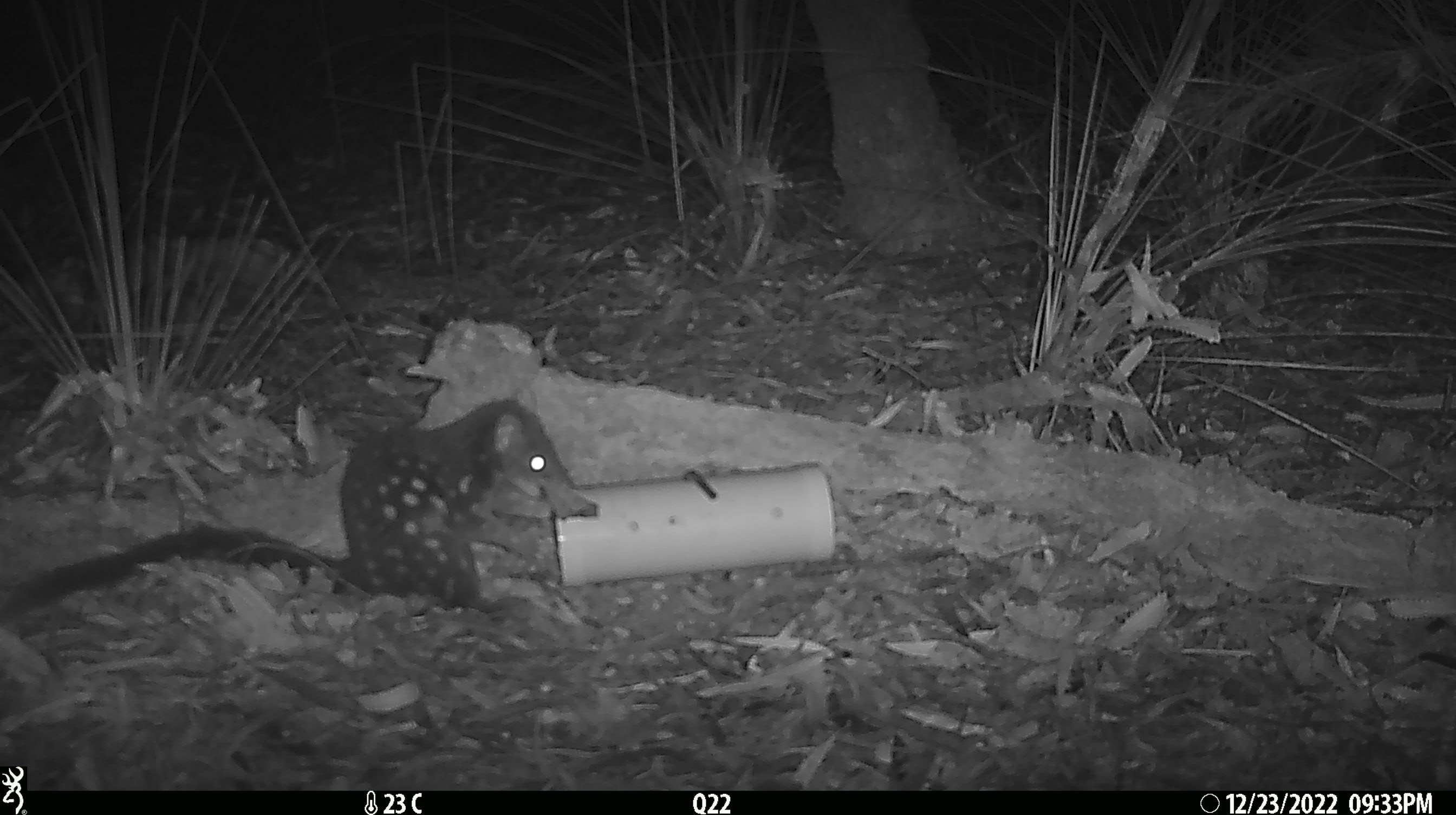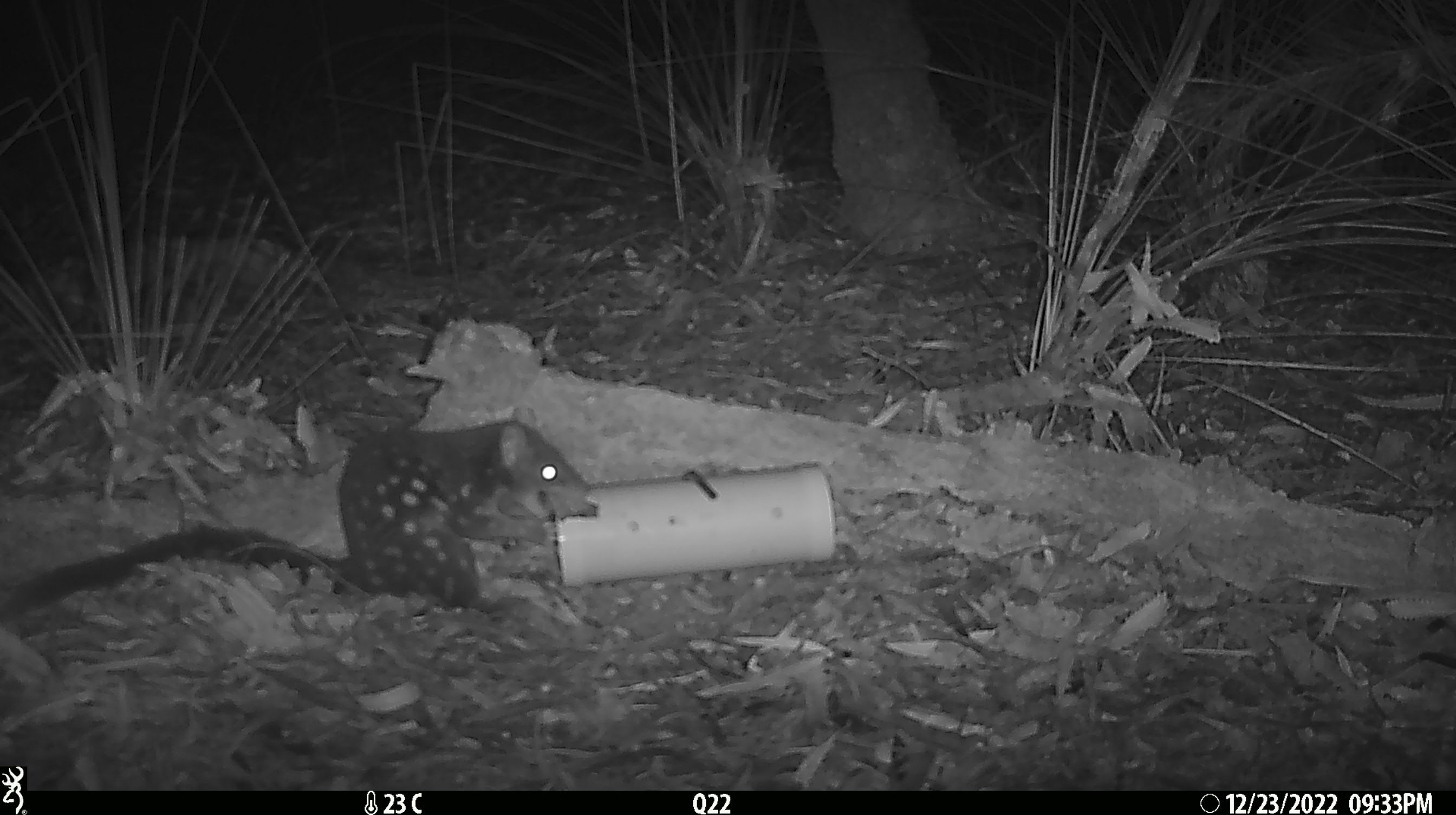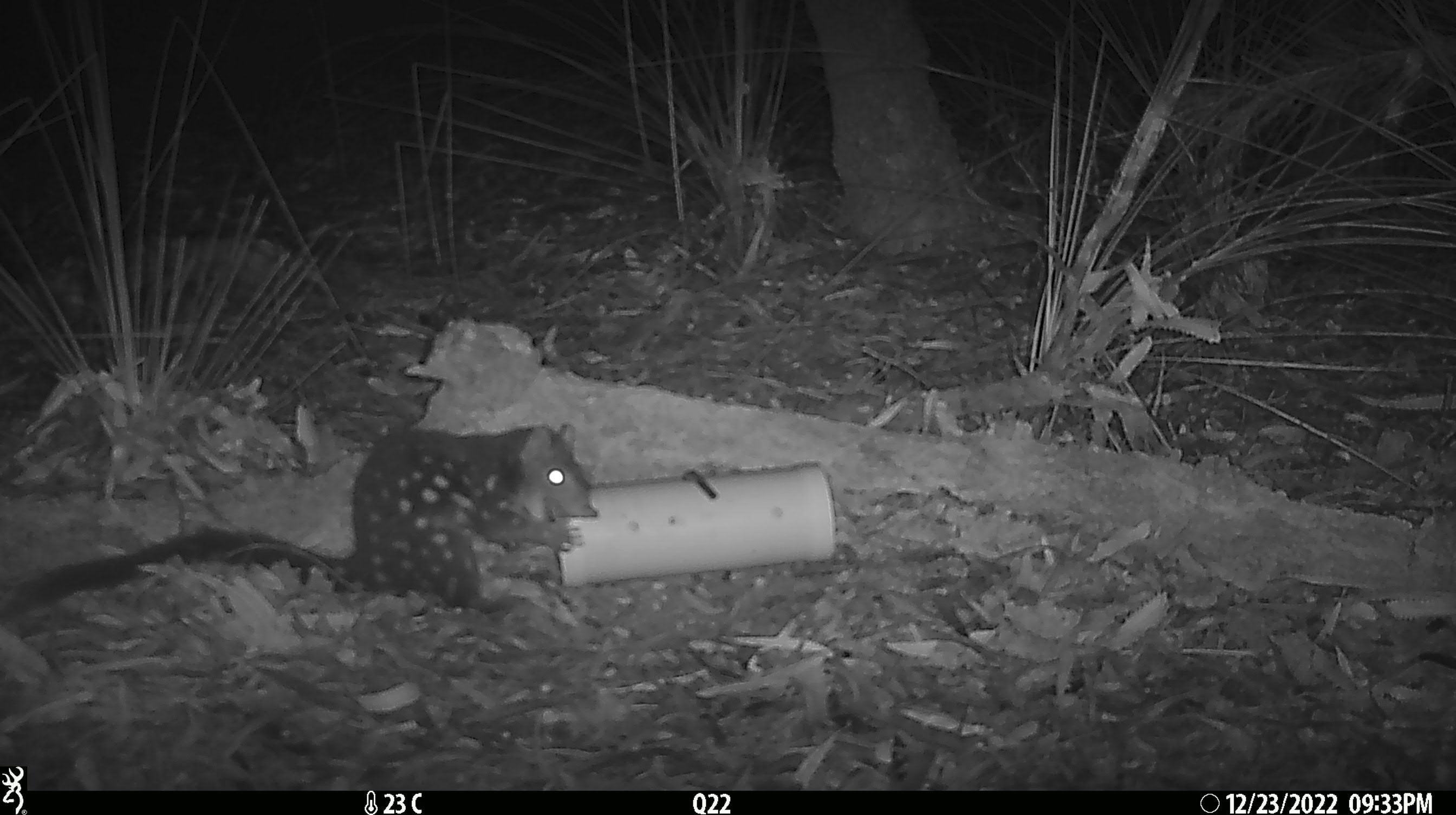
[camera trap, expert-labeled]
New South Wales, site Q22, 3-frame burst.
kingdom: Animalia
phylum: Chordata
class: Mammalia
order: Dasyuromorphia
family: Dasyuridae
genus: Dasyurus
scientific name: Dasyurus maculatus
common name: spotted-tailed quoll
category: quoll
Quoll (spotted-tailed quoll) (Dasyurus maculatus).